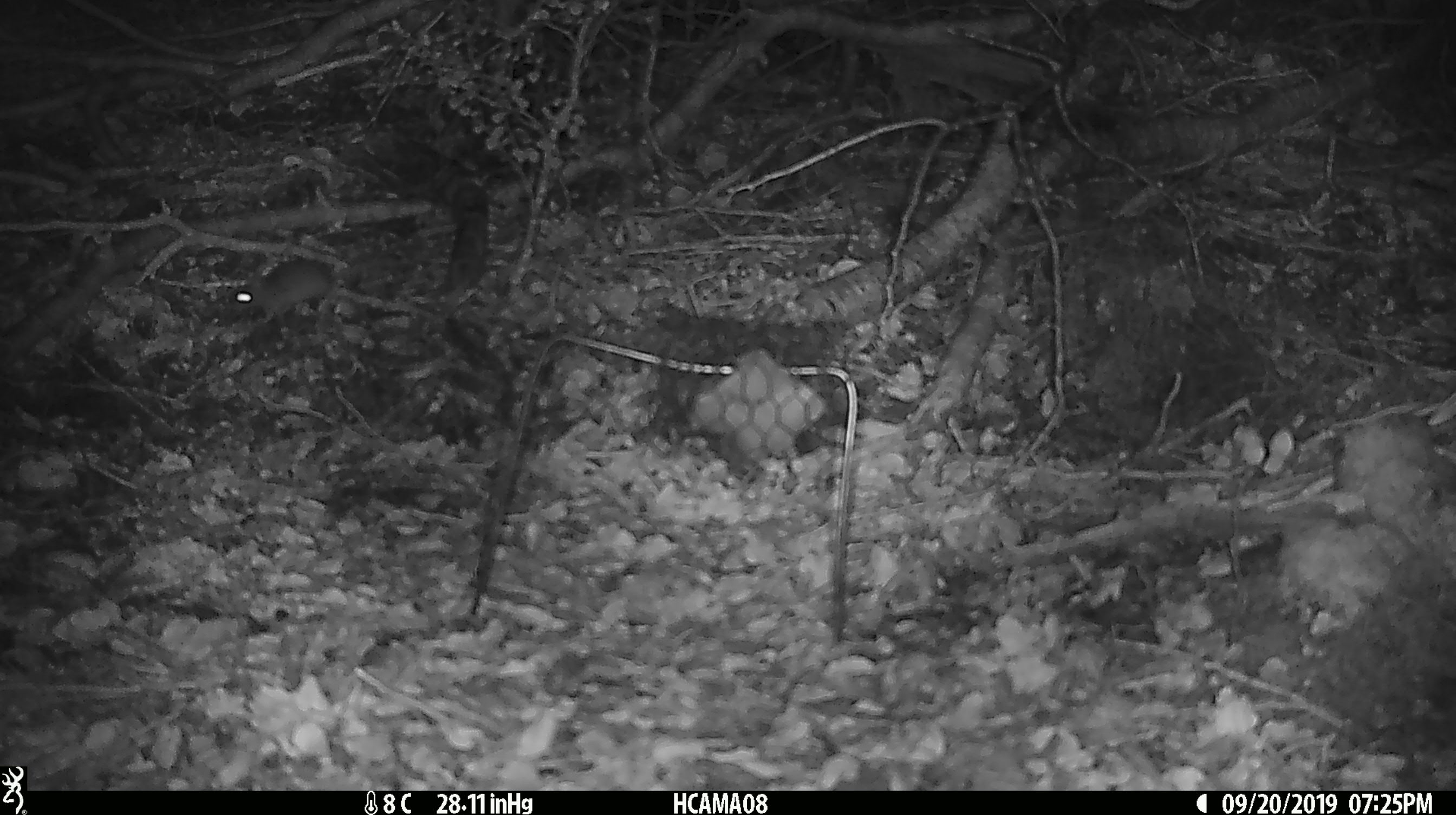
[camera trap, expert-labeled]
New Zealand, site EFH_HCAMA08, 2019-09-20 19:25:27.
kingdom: Animalia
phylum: Chordata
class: Mammalia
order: Rodentia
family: Muridae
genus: Mus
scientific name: Mus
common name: mouse